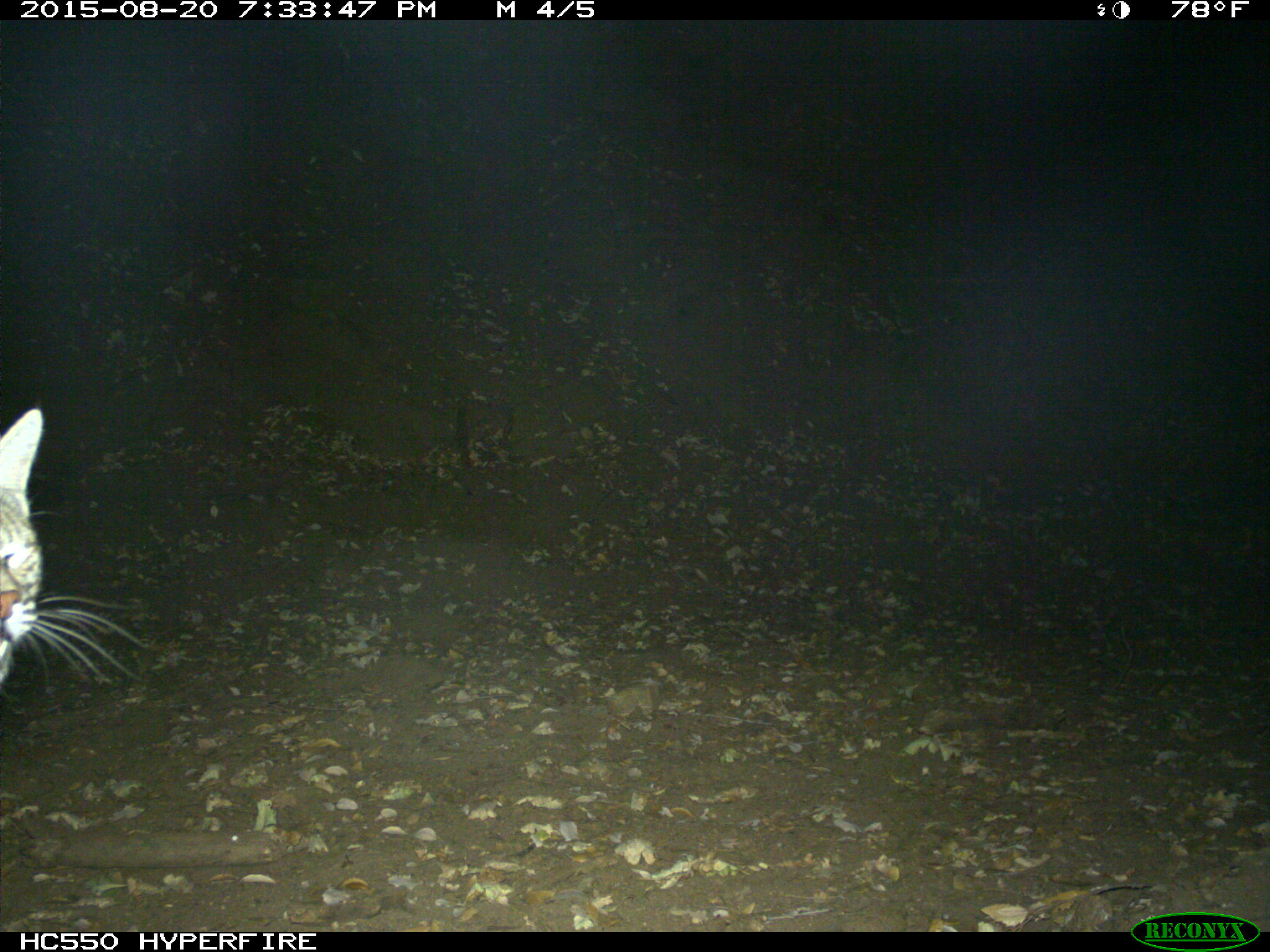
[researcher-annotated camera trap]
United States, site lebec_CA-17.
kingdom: Animalia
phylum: Chordata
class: Mammalia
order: Carnivora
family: Felidae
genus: Lynx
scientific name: Lynx rufus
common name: bobcat